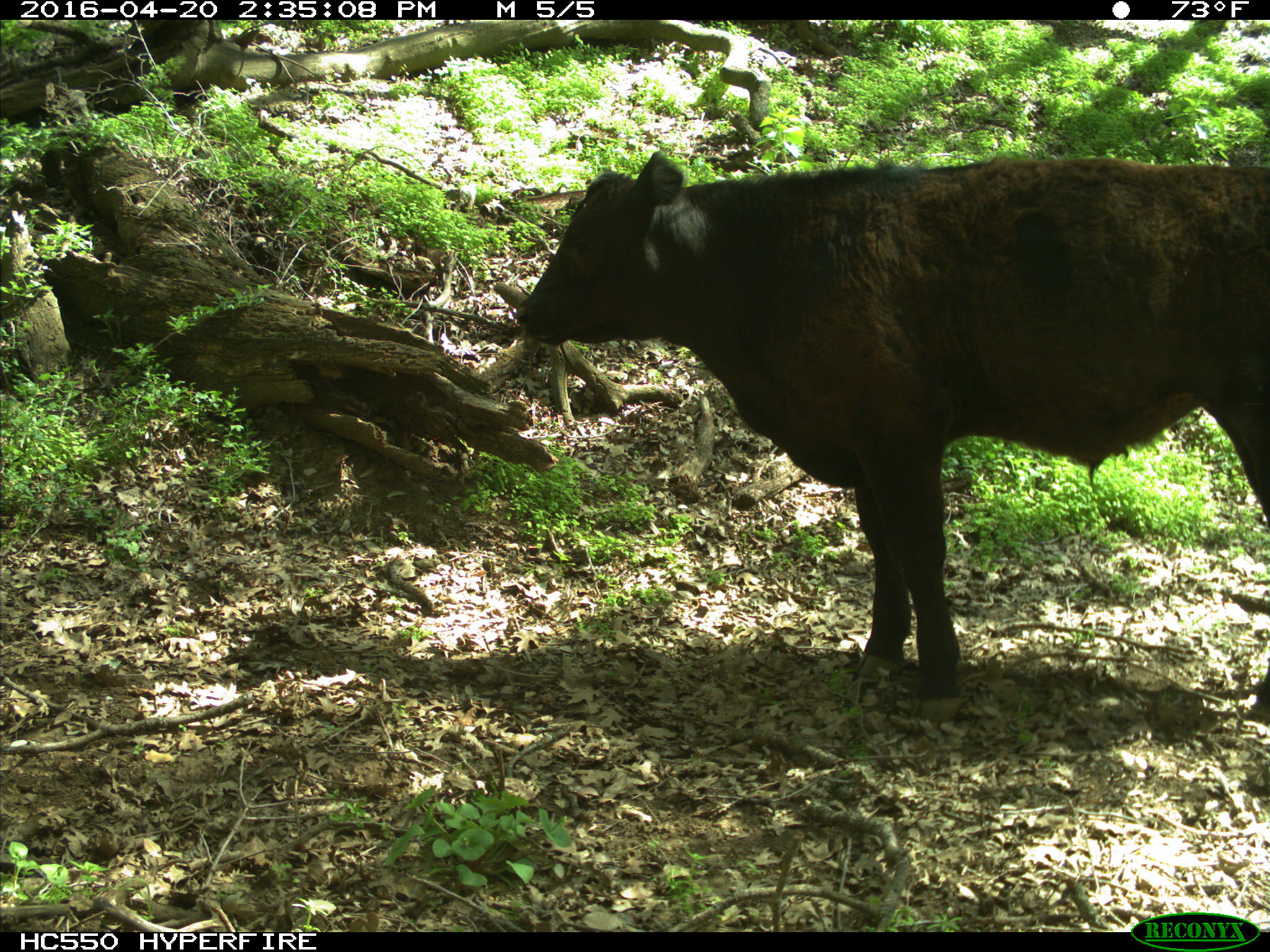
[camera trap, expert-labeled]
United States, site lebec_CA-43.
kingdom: Animalia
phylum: Chordata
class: Mammalia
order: Artiodactyla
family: Bovidae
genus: Bos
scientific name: Bos taurus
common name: domestic cow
Bos taurus (domestic cow).